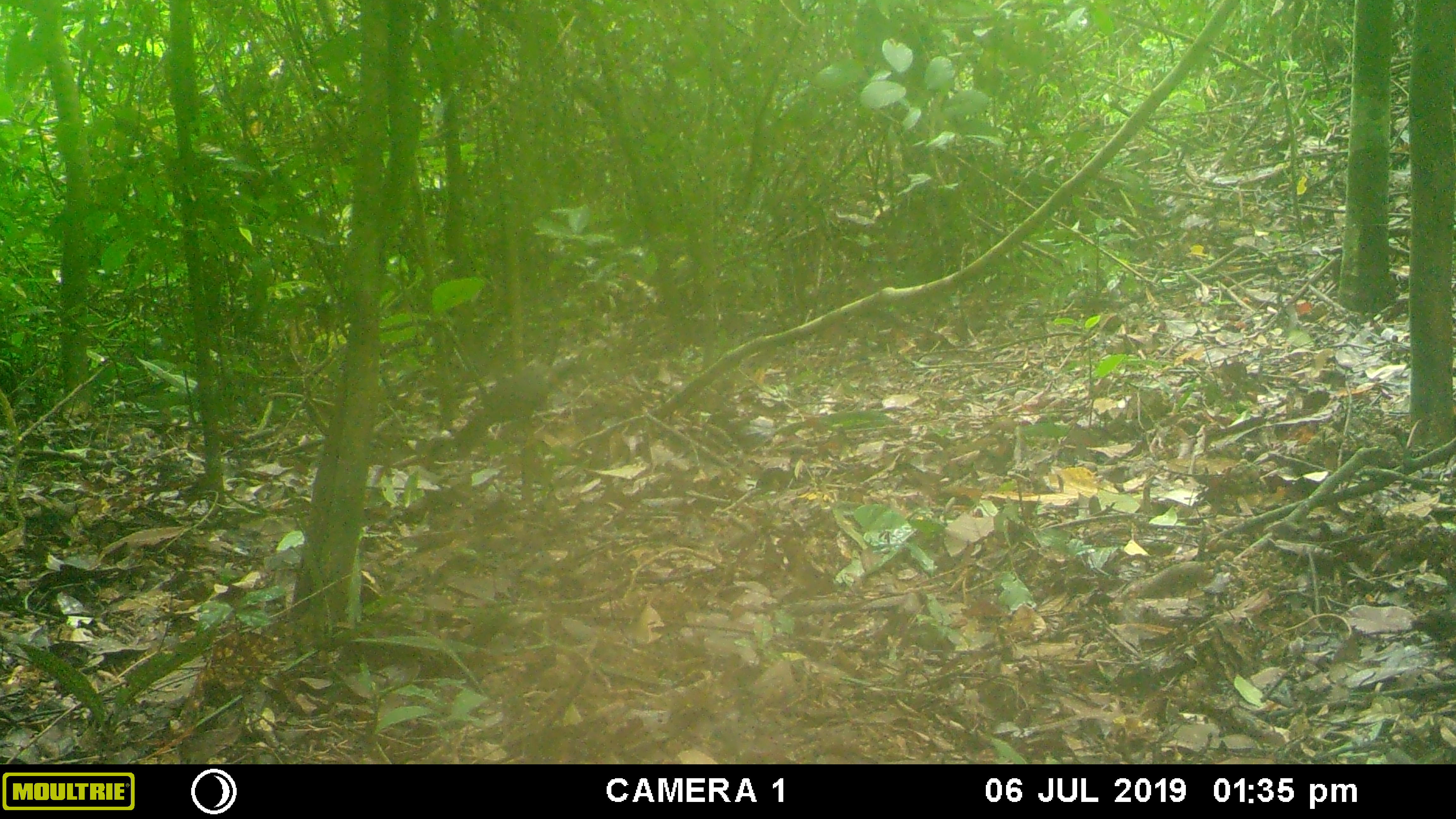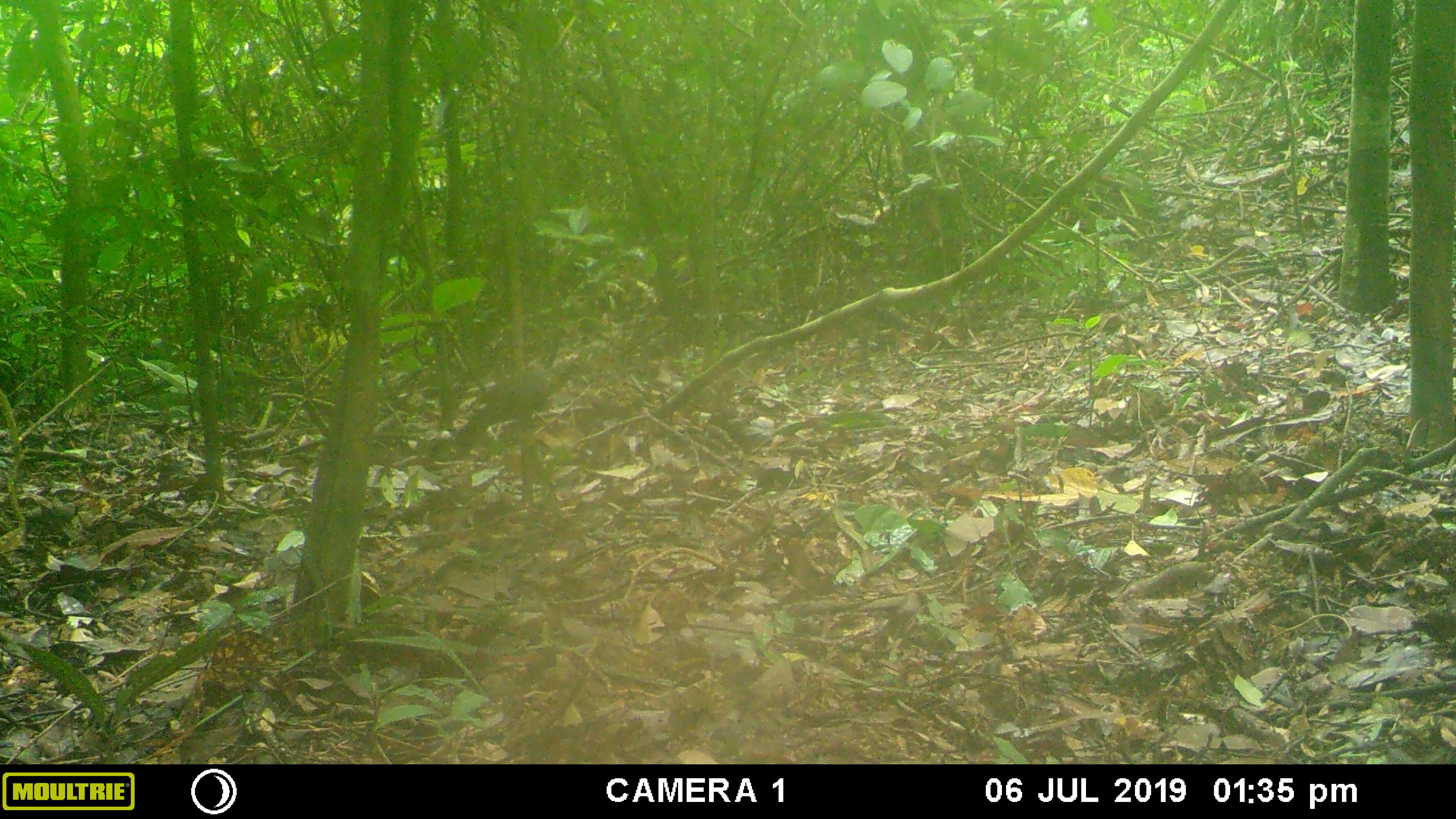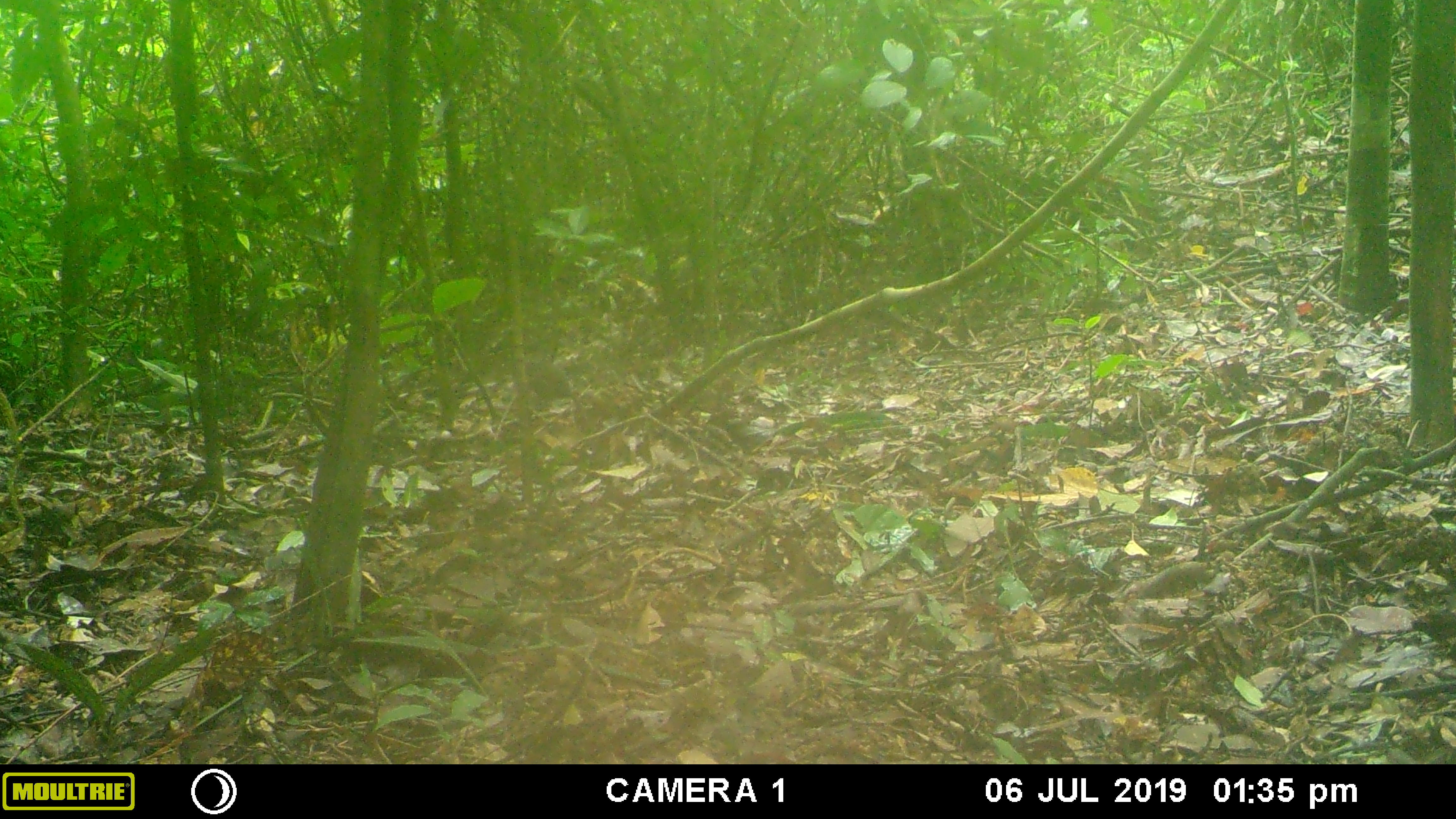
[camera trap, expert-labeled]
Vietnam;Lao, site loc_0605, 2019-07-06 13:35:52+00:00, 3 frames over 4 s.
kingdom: Animalia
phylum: Chordata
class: Aves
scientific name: Aves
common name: bird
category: unidentified bird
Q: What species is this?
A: Unidentified bird (bird) (Aves).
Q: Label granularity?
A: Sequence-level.